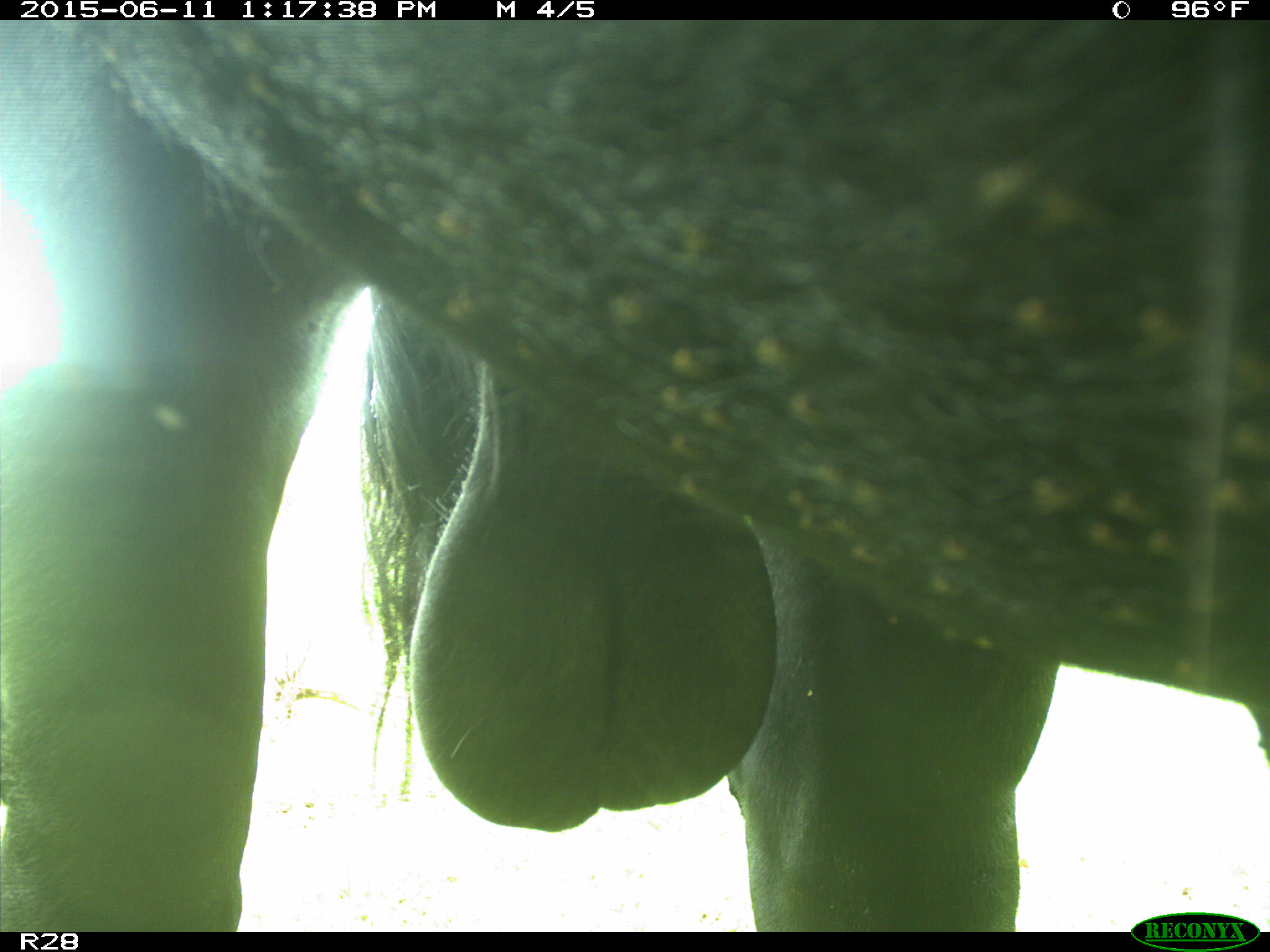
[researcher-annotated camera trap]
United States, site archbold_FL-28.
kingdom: Animalia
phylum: Chordata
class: Mammalia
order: Artiodactyla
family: Bovidae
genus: Bos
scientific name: Bos taurus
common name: domestic cow